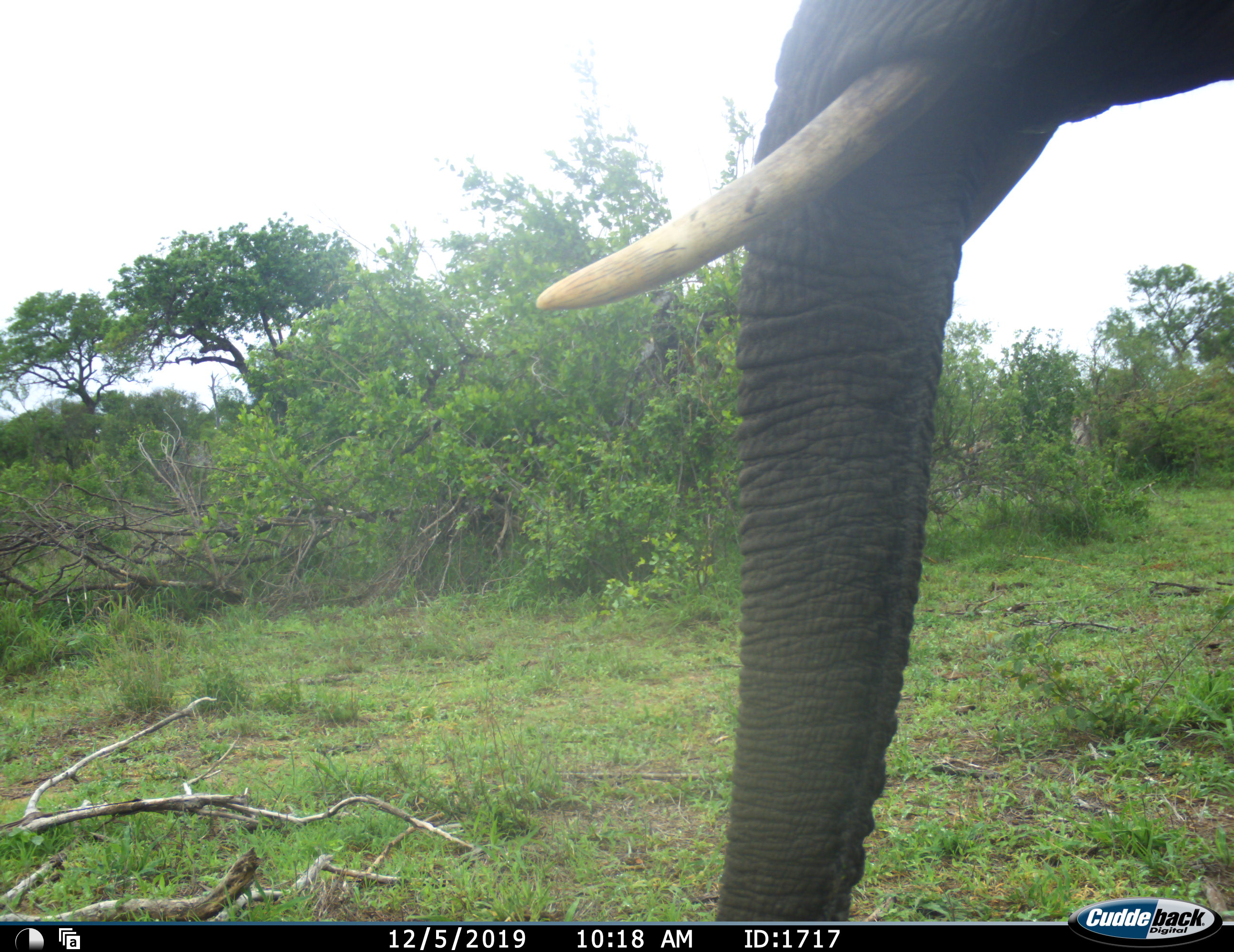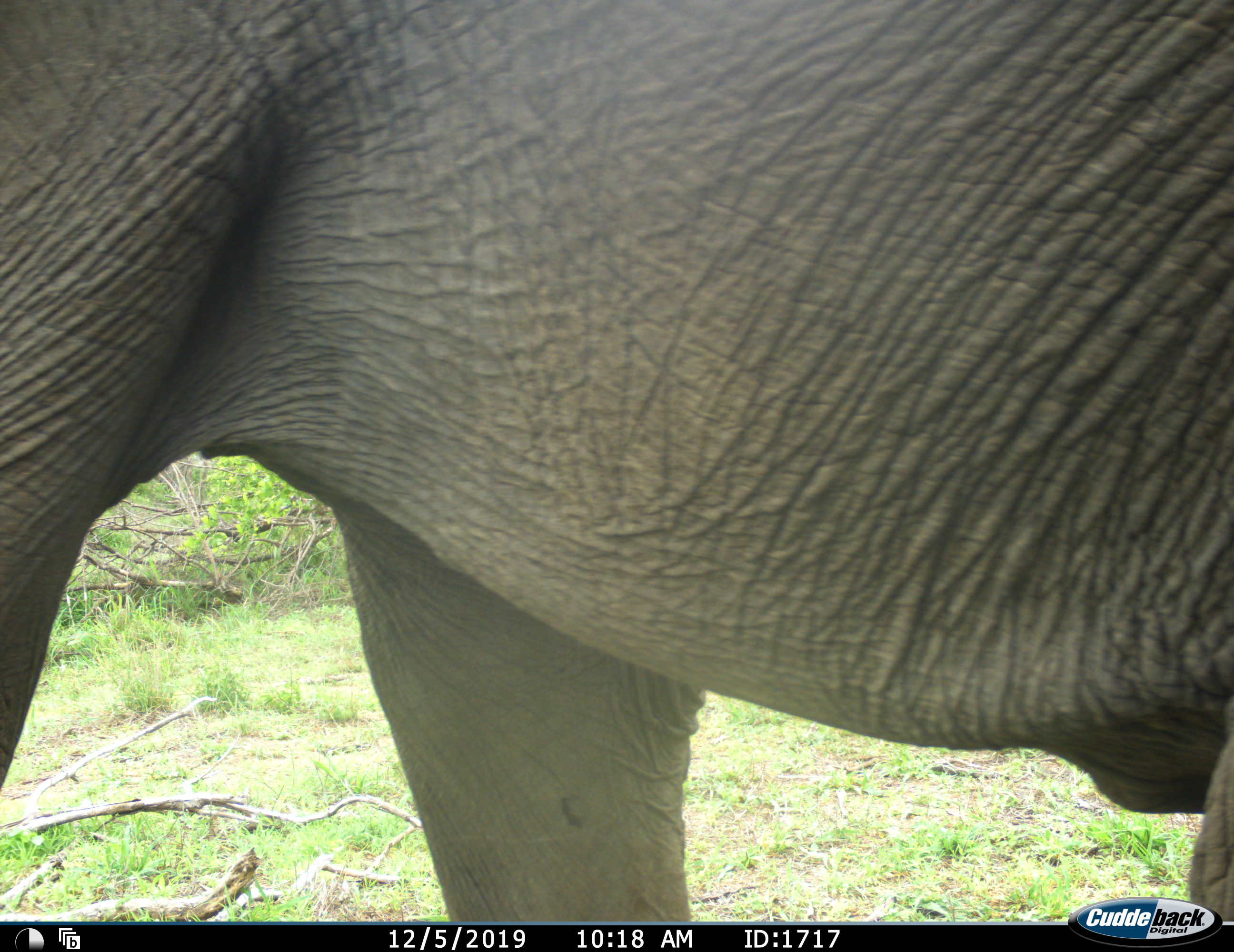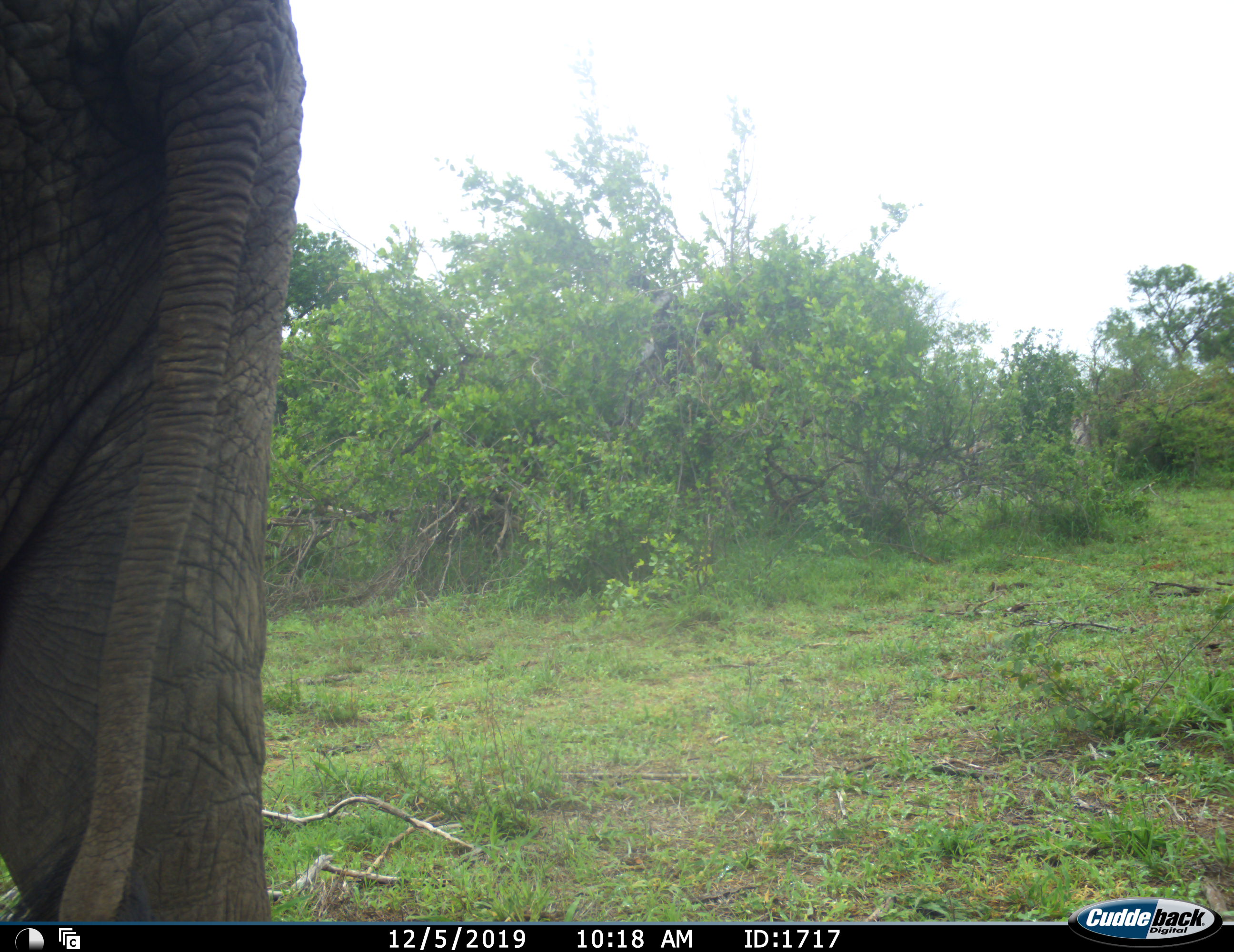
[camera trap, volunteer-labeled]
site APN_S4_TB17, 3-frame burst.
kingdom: Animalia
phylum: Chordata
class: Mammalia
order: Proboscidea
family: Elephantidae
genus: Loxodonta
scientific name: Loxodonta africana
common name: african bush elephant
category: elephant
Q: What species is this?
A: Elephant (african bush elephant) (Loxodonta africana).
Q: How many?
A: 1.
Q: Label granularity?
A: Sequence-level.